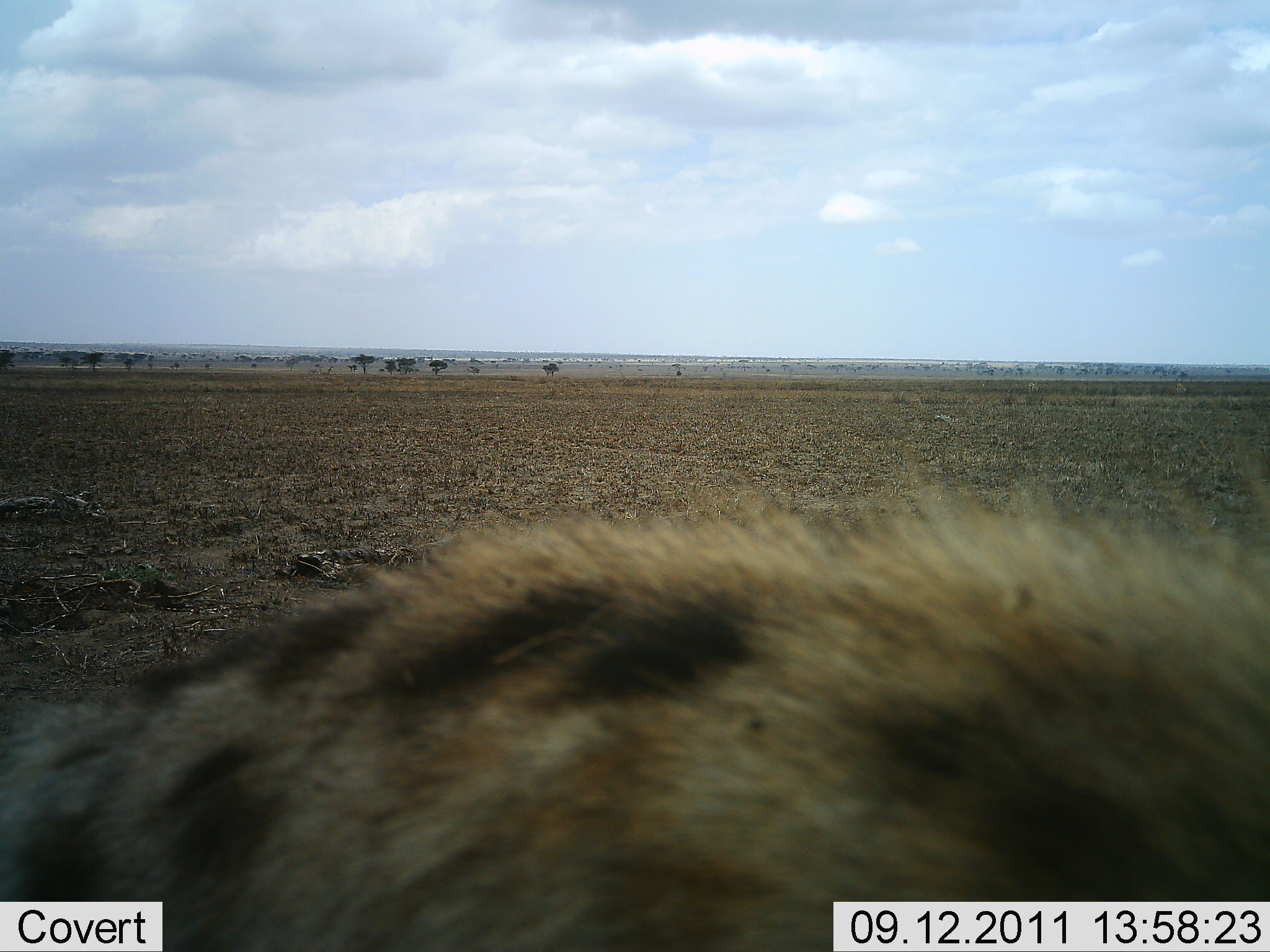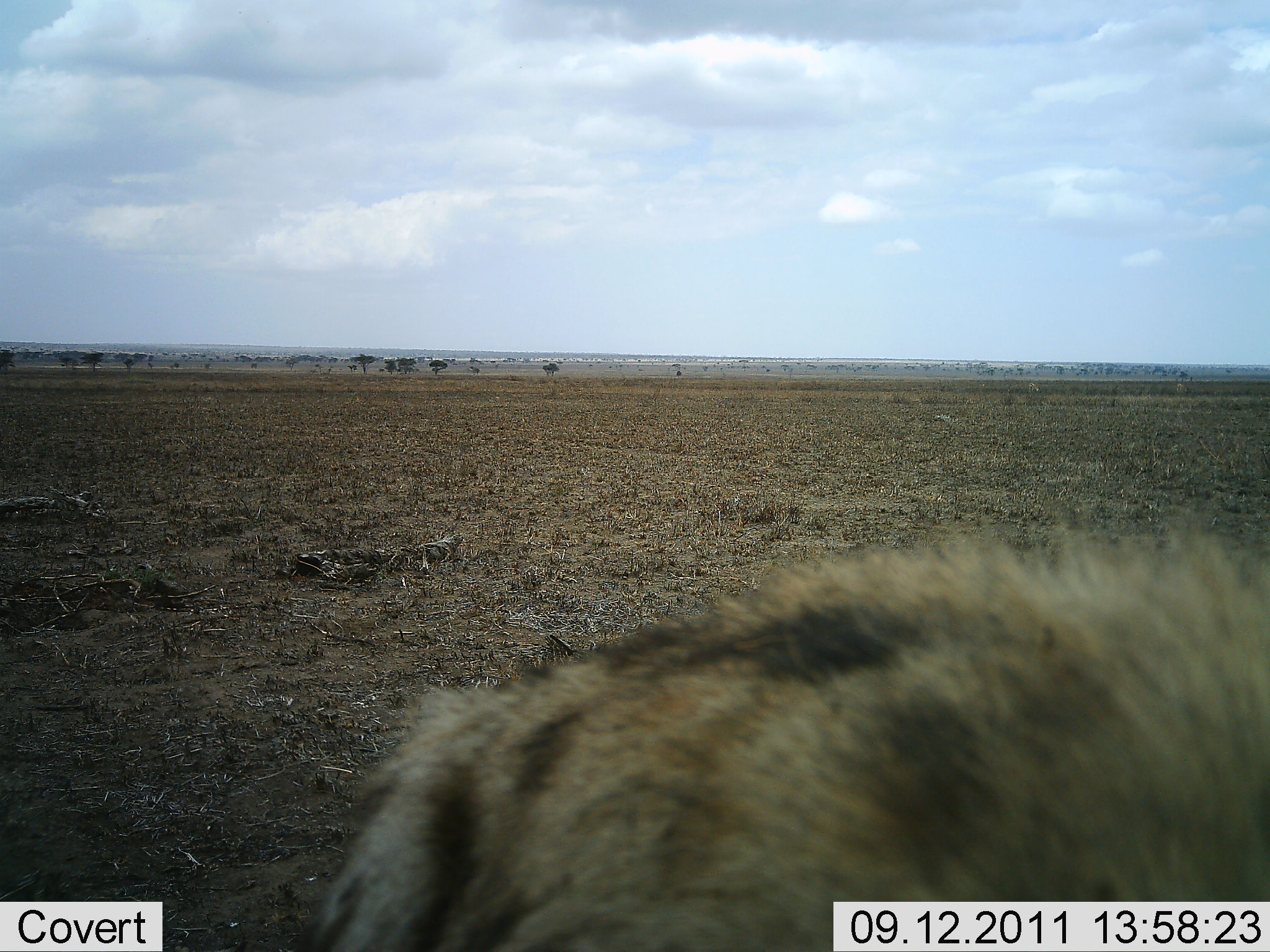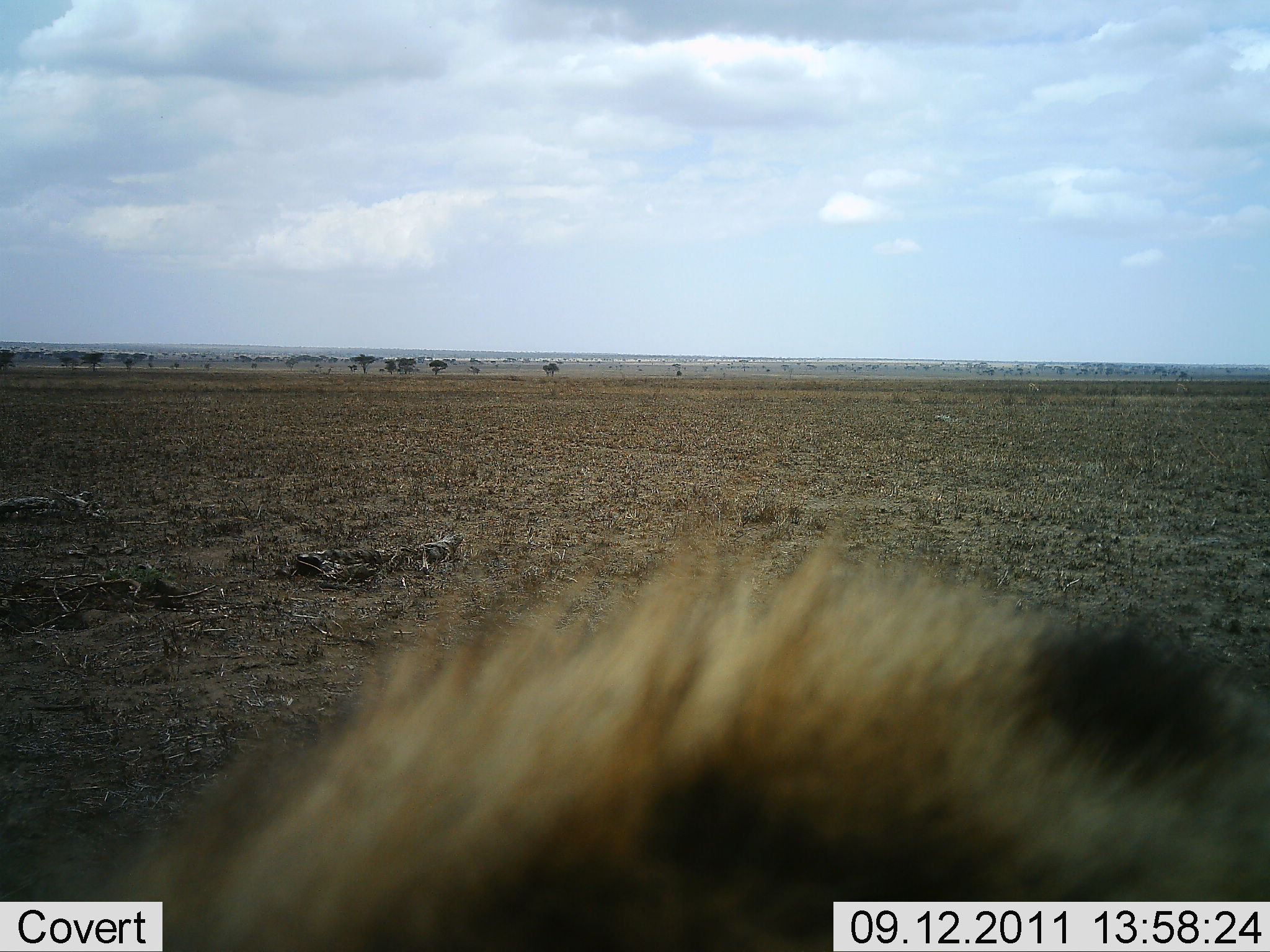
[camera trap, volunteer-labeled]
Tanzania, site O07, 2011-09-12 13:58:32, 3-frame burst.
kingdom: Animalia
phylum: Chordata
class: Mammalia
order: Carnivora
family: Hyaenidae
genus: Crocuta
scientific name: Crocuta crocuta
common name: spotted hyena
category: hyenaspotted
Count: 1.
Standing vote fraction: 36%.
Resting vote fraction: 0%.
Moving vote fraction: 50%.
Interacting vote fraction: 14%.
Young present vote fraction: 0%.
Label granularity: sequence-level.